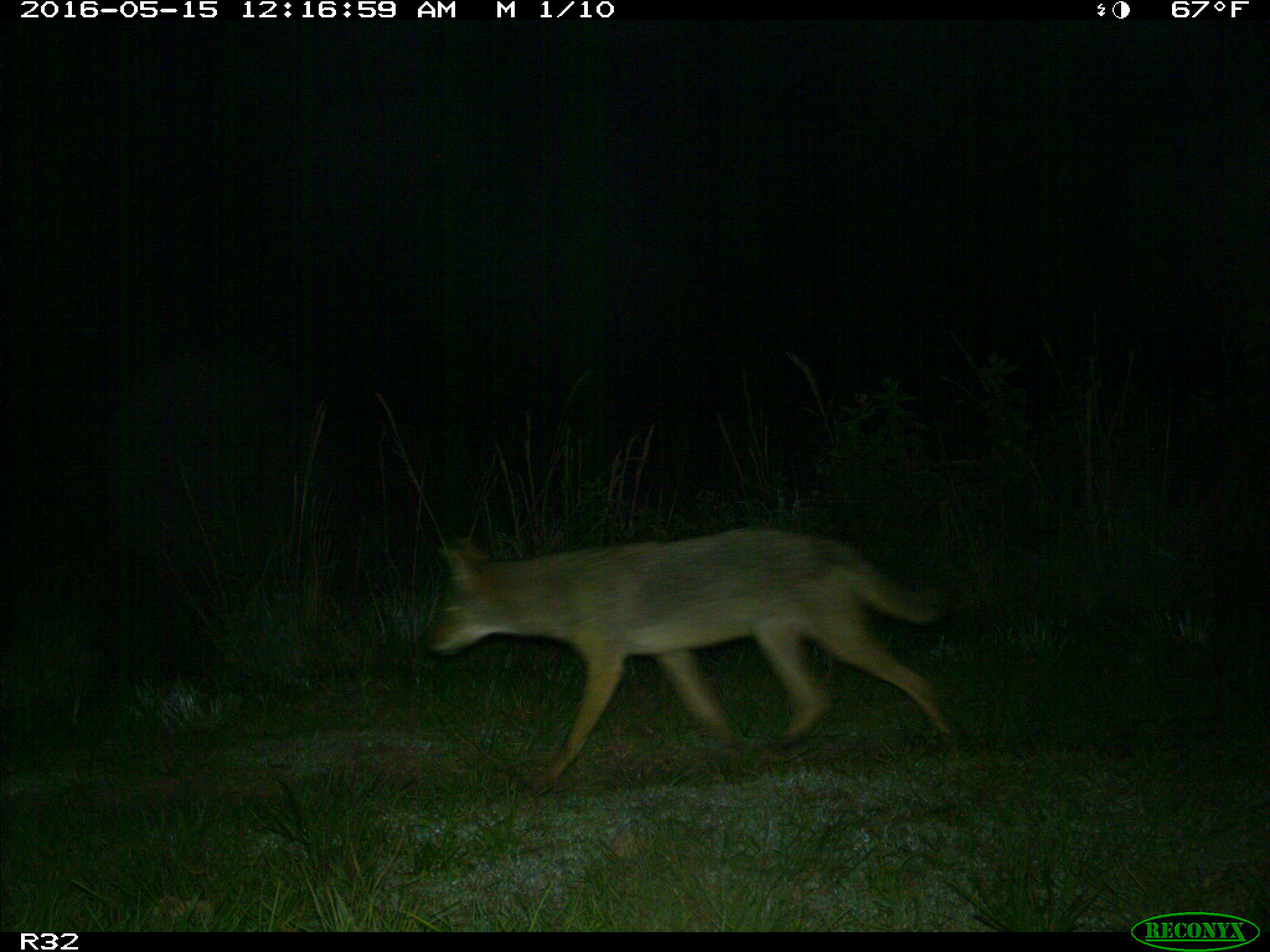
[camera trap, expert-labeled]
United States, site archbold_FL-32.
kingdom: Animalia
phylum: Chordata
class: Mammalia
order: Carnivora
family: Canidae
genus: Canis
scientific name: Canis latrans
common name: coyote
Canis latrans (coyote).